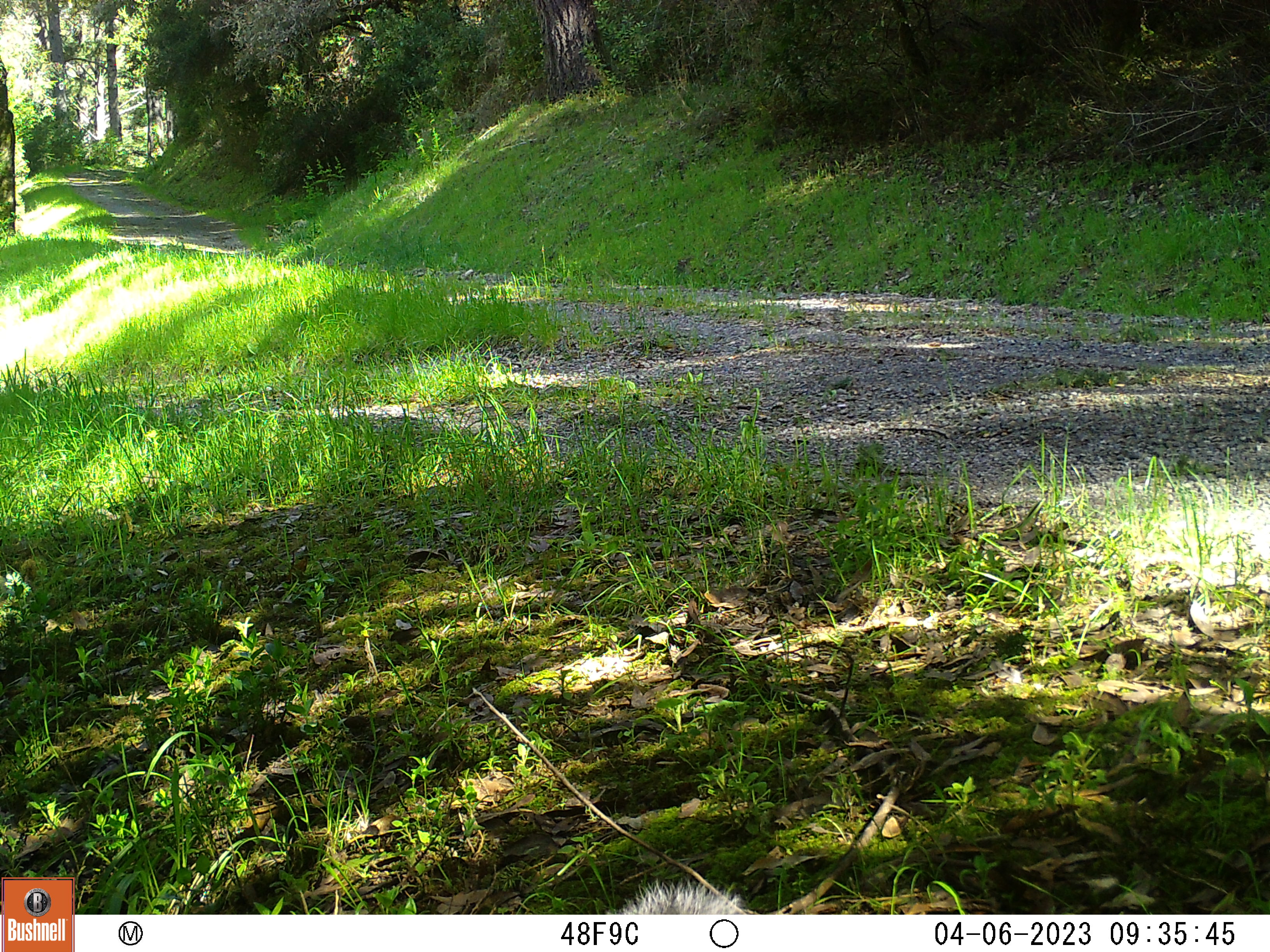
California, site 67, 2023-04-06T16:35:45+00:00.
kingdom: Animalia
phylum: Chordata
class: Mammalia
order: Rodentia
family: Sciuridae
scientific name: Sciuridae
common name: squirrel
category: unknown squirrel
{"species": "unknown squirrel (squirrel) (Sciuridae)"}